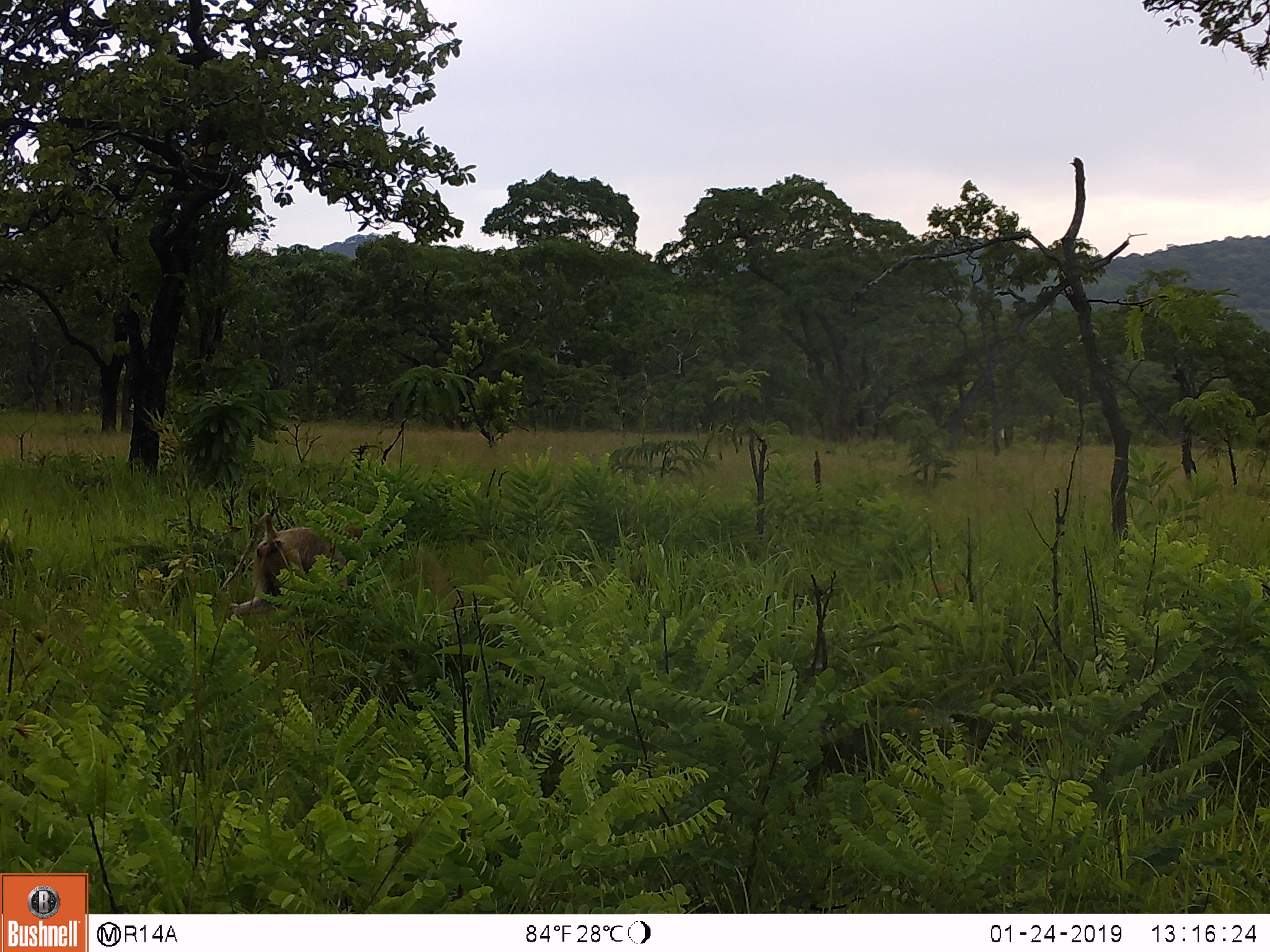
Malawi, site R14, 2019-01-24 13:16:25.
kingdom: Animalia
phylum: Chordata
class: Mammalia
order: Primates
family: Cercopithecidae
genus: Papio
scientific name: Papio cynocephalus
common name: yellow baboon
Yellow baboon (Papio cynocephalus), count 1.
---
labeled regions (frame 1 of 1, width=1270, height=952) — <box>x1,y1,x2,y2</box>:
yellow baboon: <box>225,501,377,623</box>